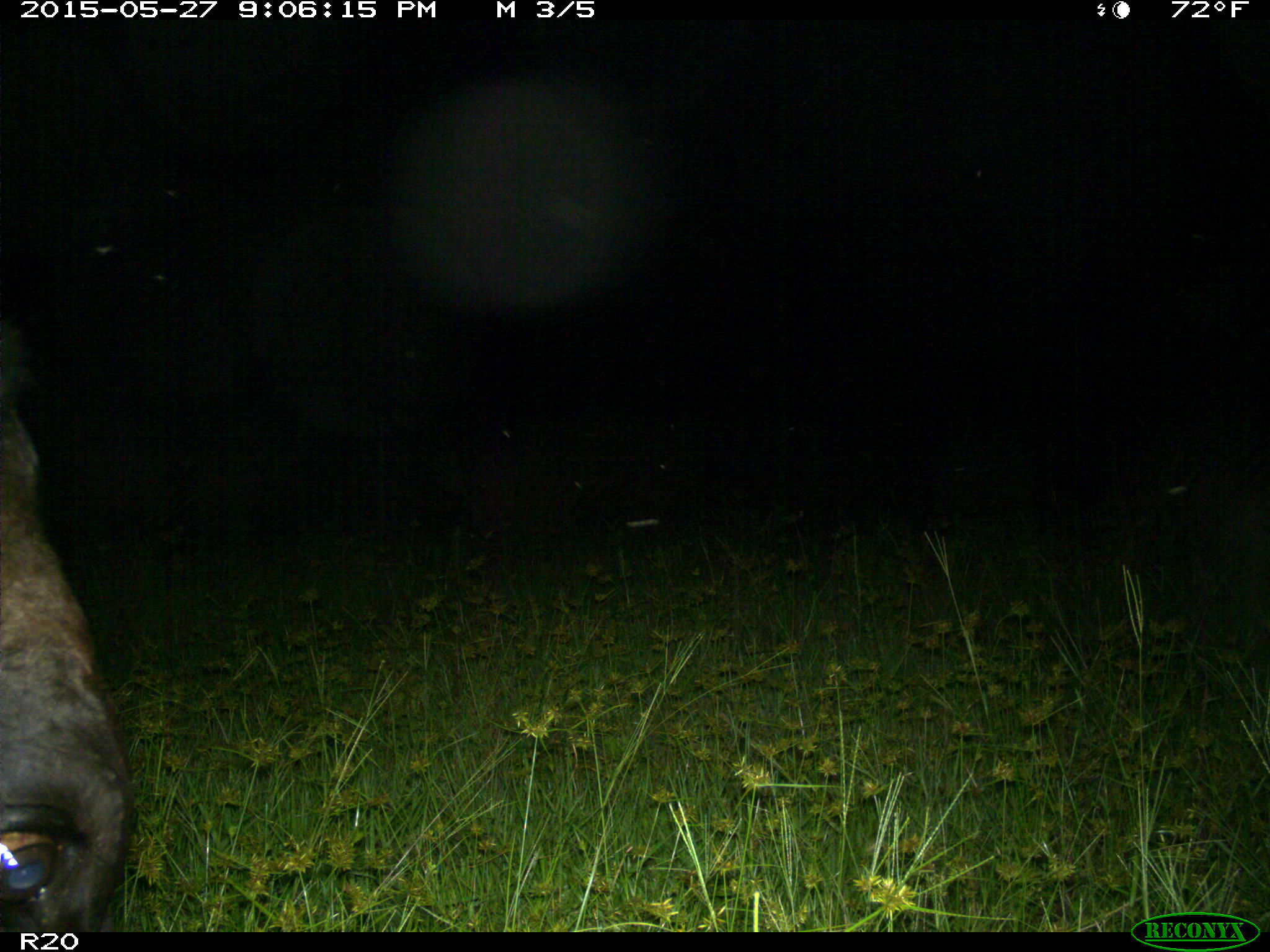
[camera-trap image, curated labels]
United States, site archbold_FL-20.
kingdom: Animalia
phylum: Chordata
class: Mammalia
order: Artiodactyla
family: Bovidae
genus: Bos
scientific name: Bos taurus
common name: domestic cow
Bos taurus (domestic cow).